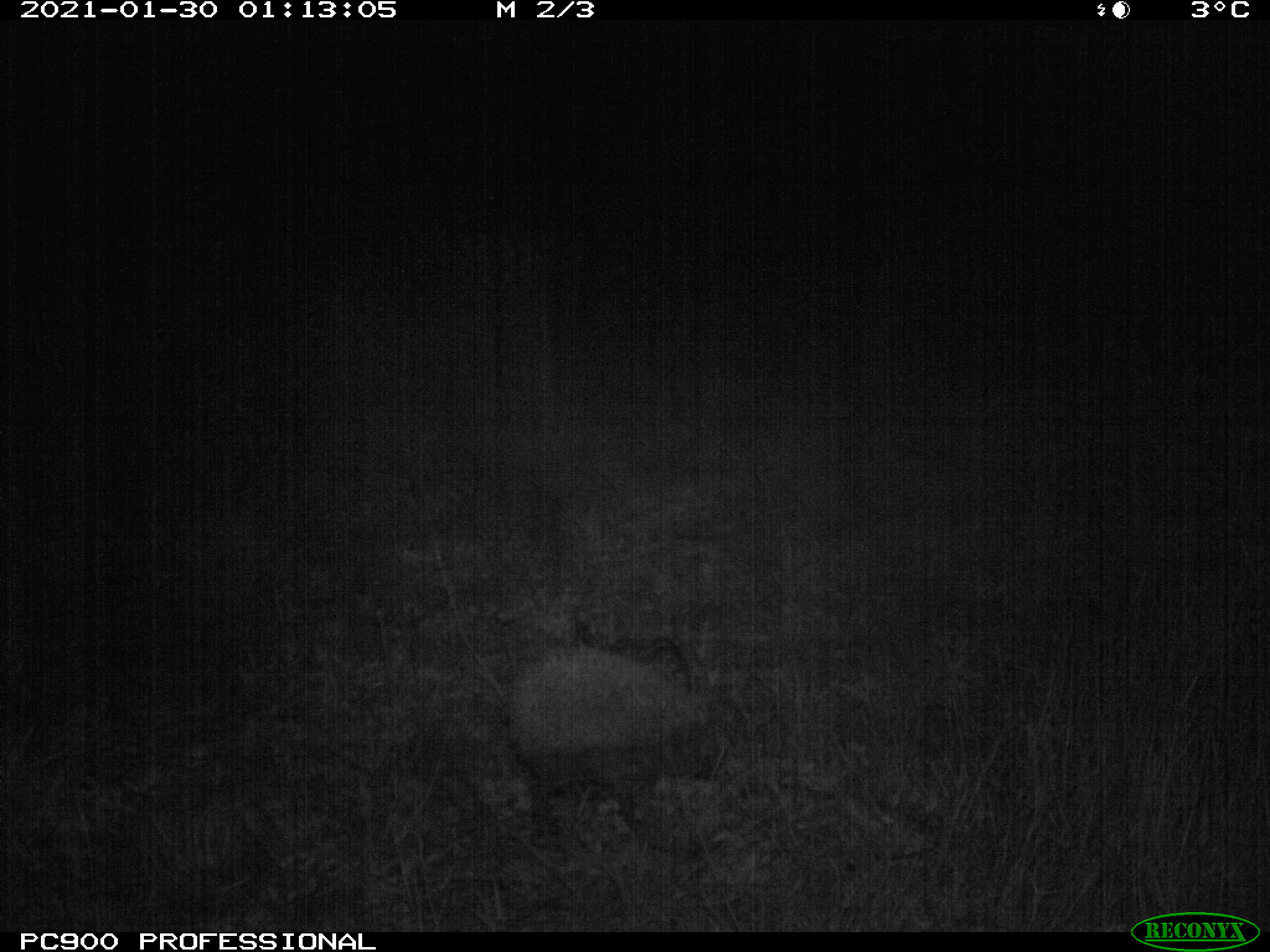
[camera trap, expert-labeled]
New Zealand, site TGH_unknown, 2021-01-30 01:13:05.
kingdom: Animalia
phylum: Chordata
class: Mammalia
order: Eulipotyphla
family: Erinaceidae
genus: Erinaceus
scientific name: Erinaceus europaeus europaeus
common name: european hedgehog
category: hedgehog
Hedgehog (european hedgehog) (Erinaceus europaeus europaeus).